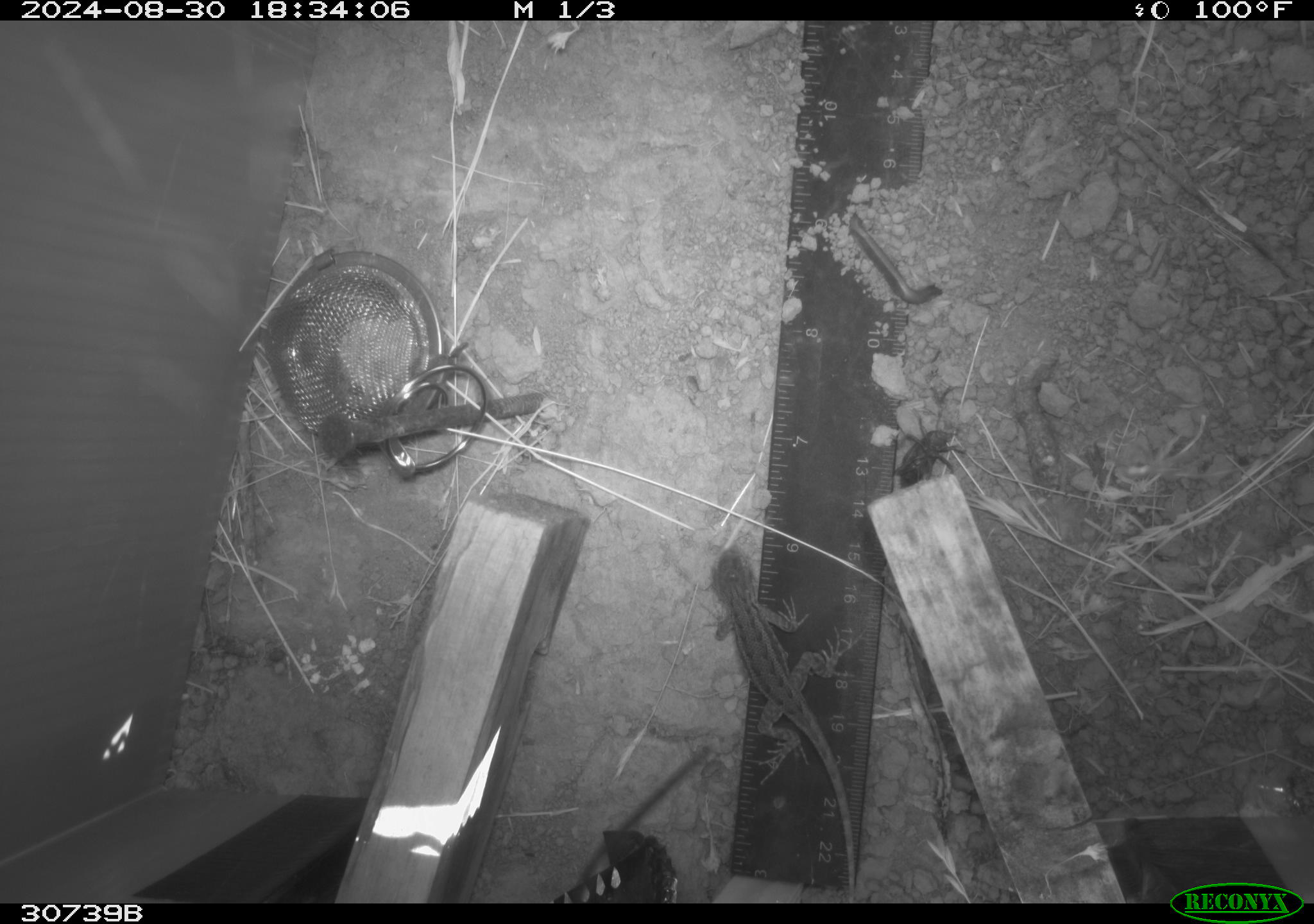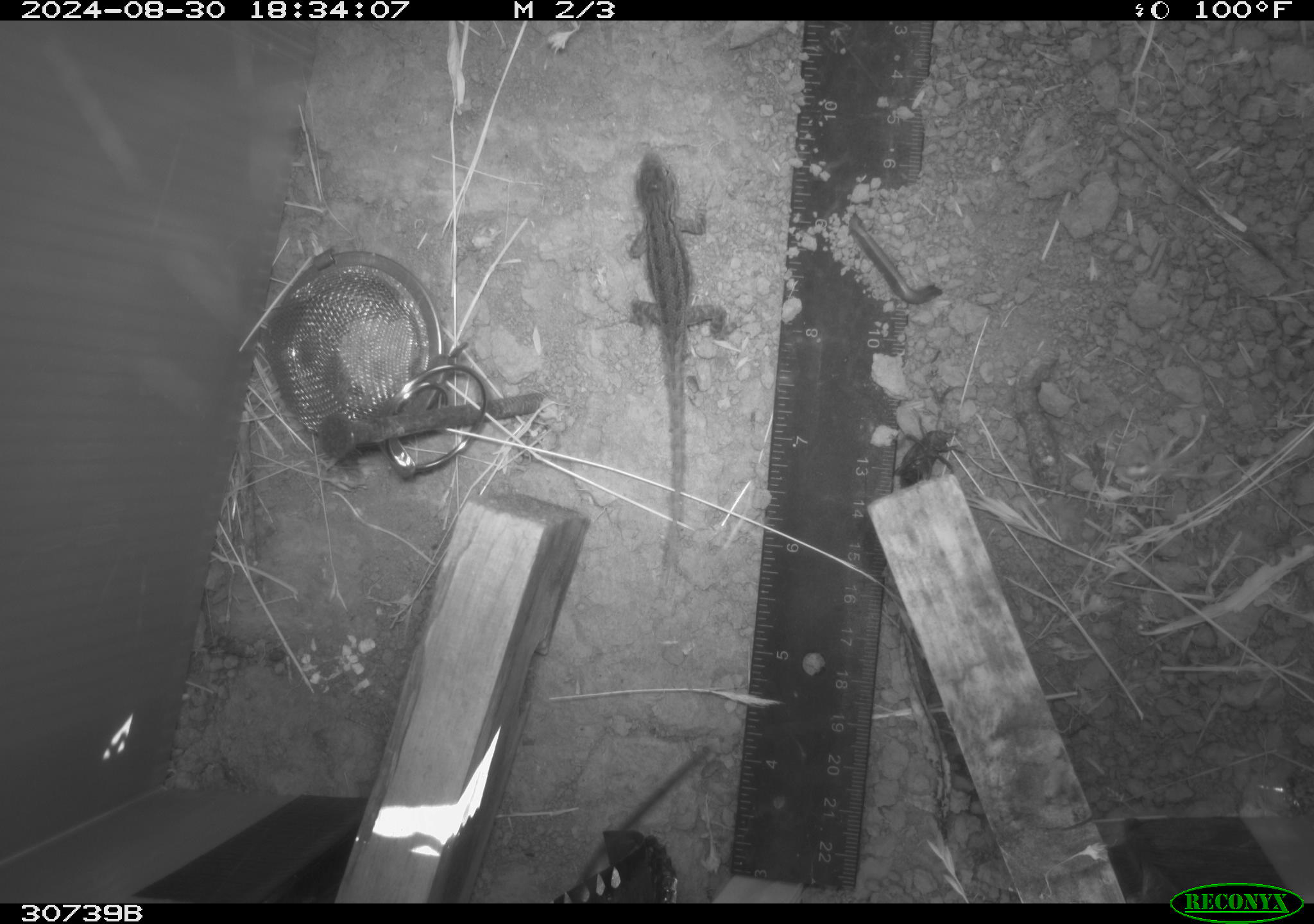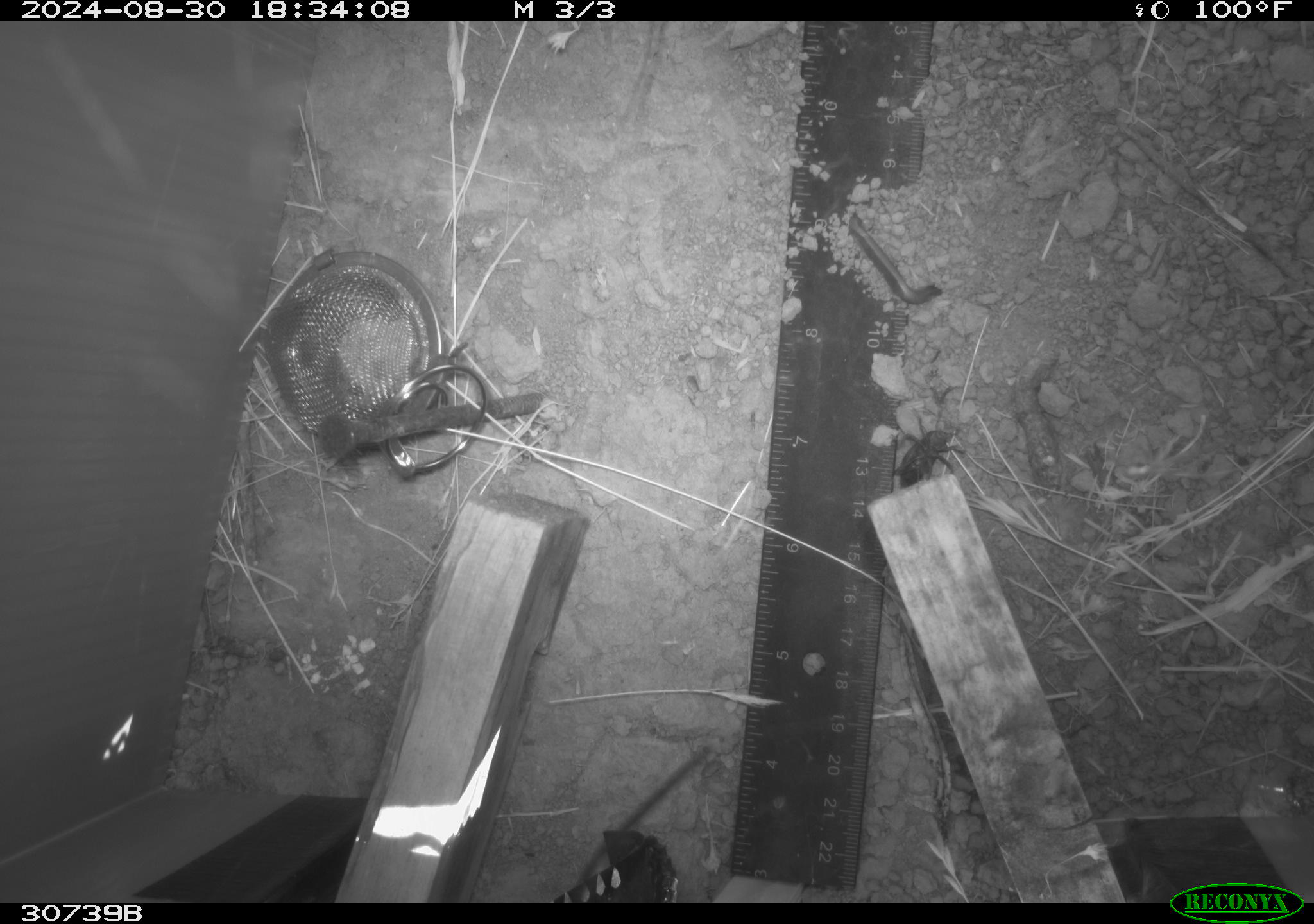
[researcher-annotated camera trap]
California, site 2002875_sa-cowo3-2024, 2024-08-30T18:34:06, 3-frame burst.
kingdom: Animalia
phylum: Chordata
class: Reptilia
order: Squamata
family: Phrynosomatidae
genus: Sceloporus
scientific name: Sceloporus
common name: spiny lizards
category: sceloporus species